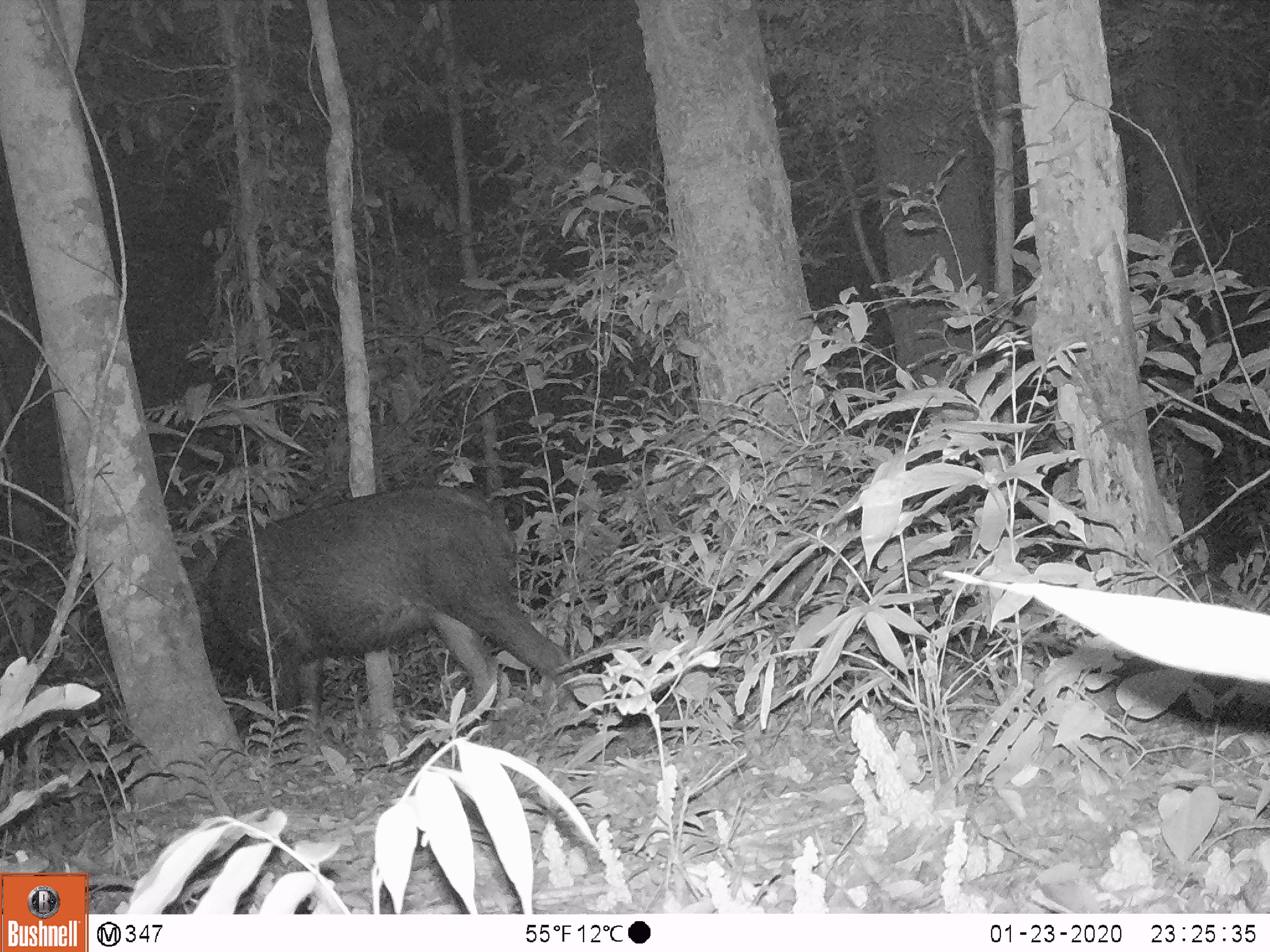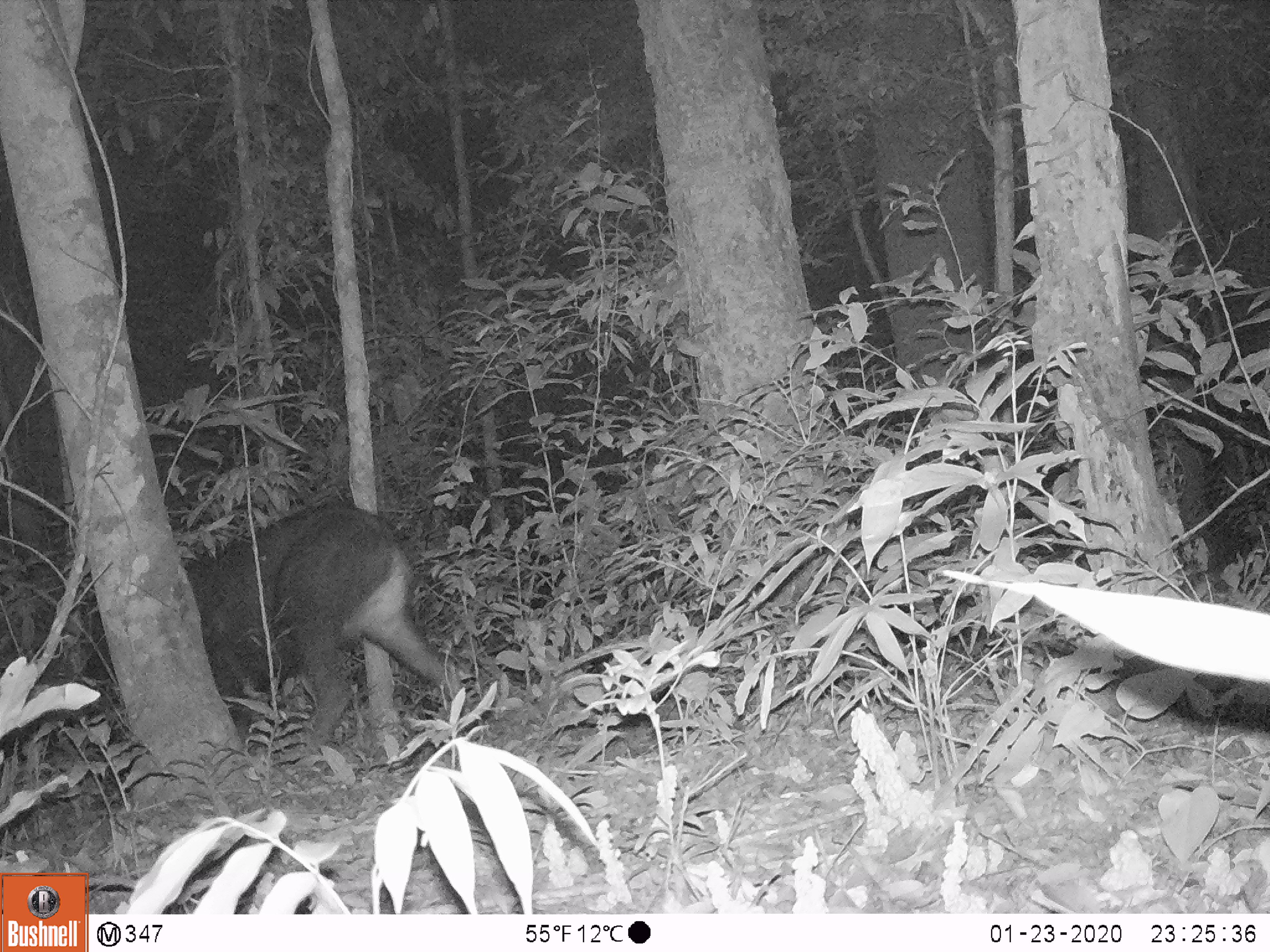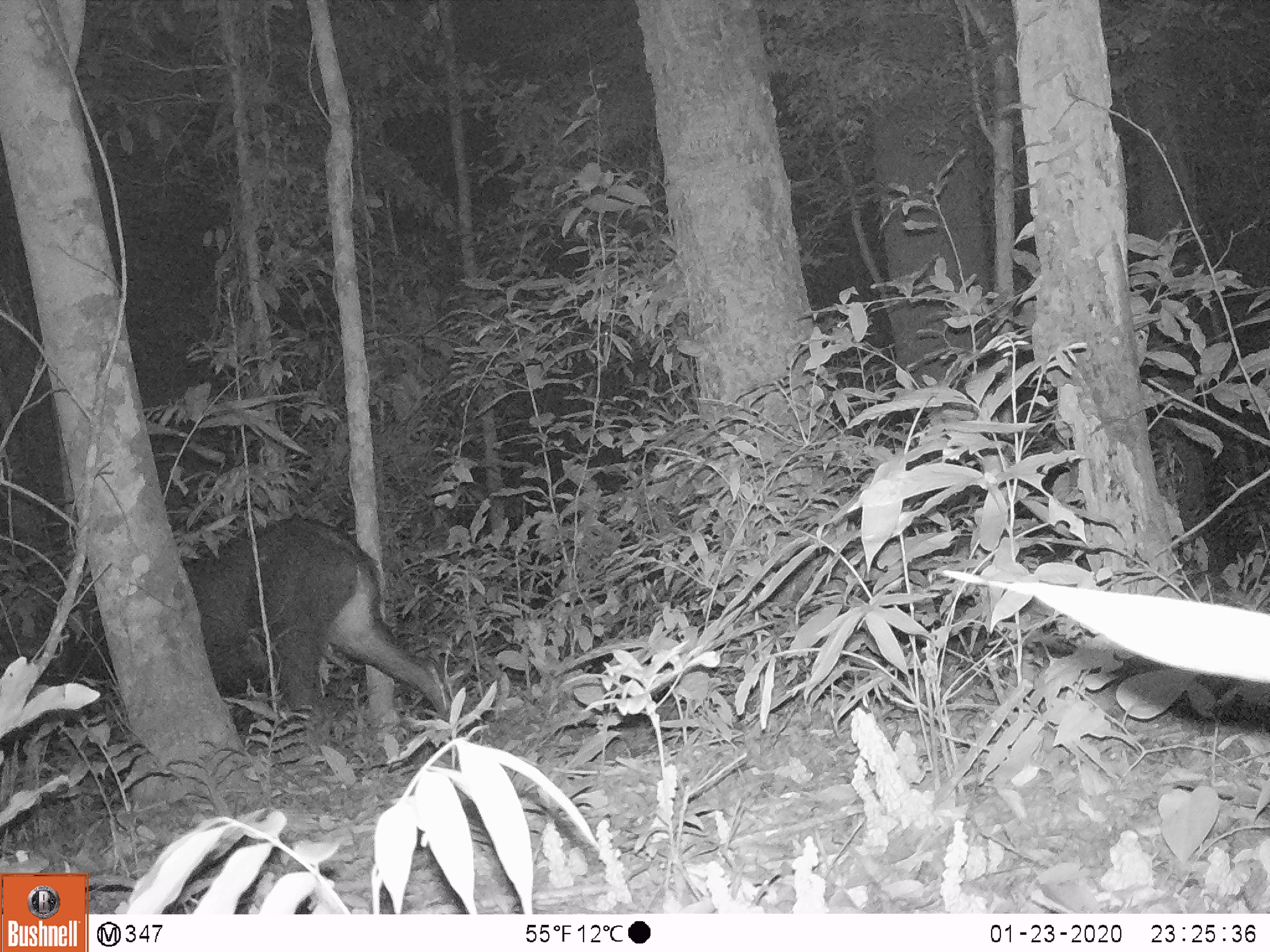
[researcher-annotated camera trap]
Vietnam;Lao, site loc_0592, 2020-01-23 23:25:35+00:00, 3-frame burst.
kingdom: Animalia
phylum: Chordata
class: Mammalia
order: Artiodactyla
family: Bovidae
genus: Capricornis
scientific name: Capricornis sumatraensis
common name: chinese serow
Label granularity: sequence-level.